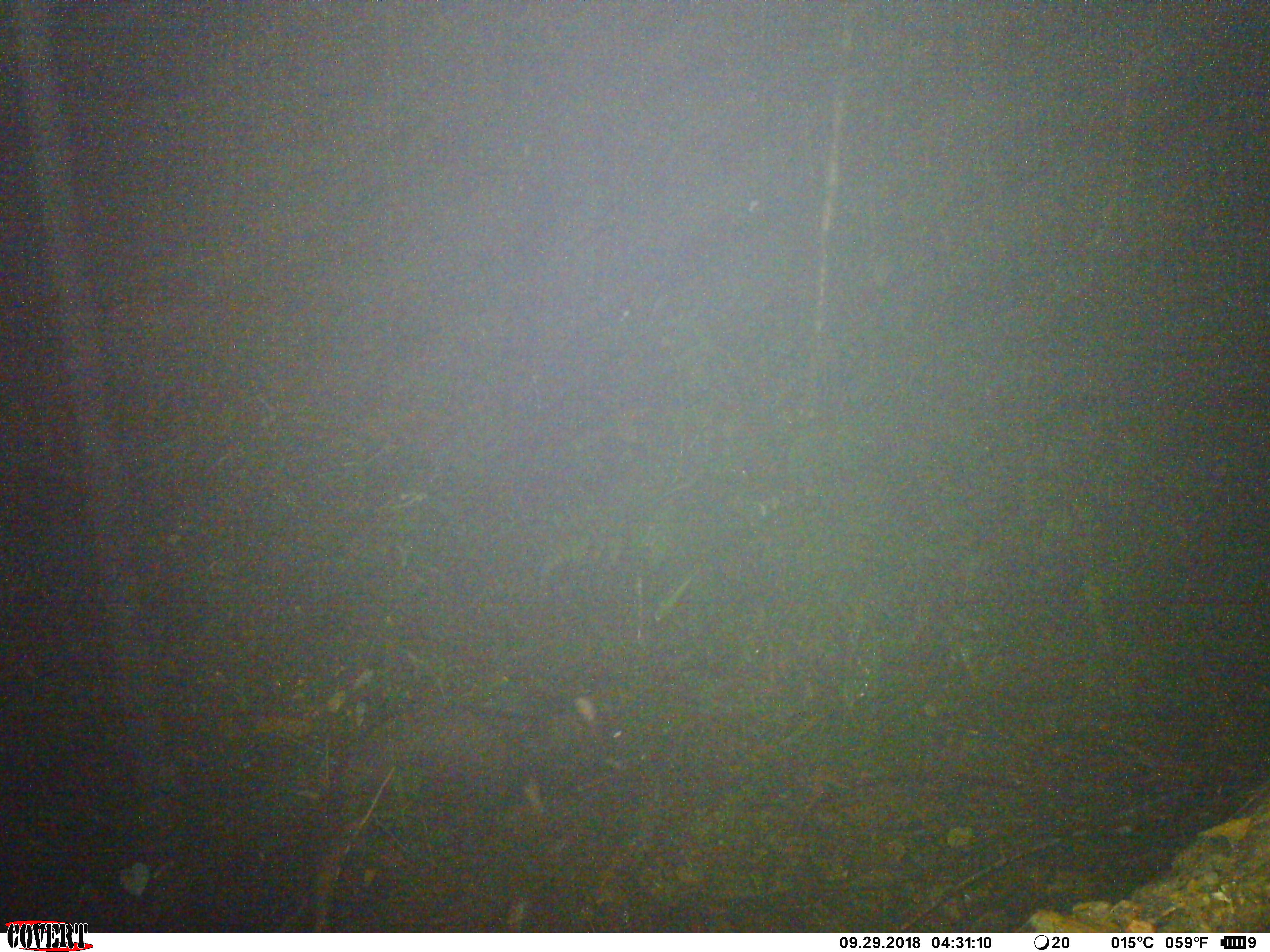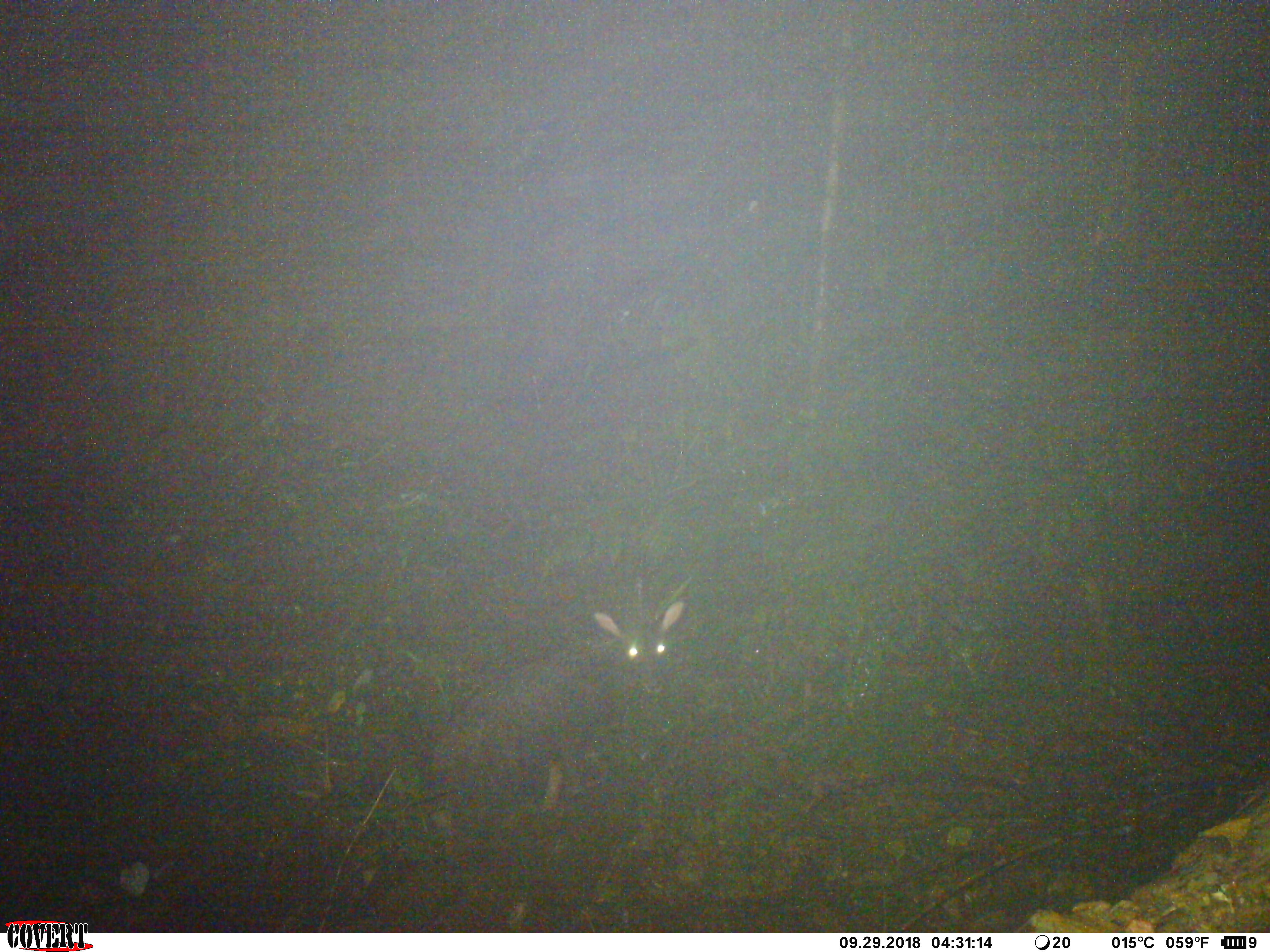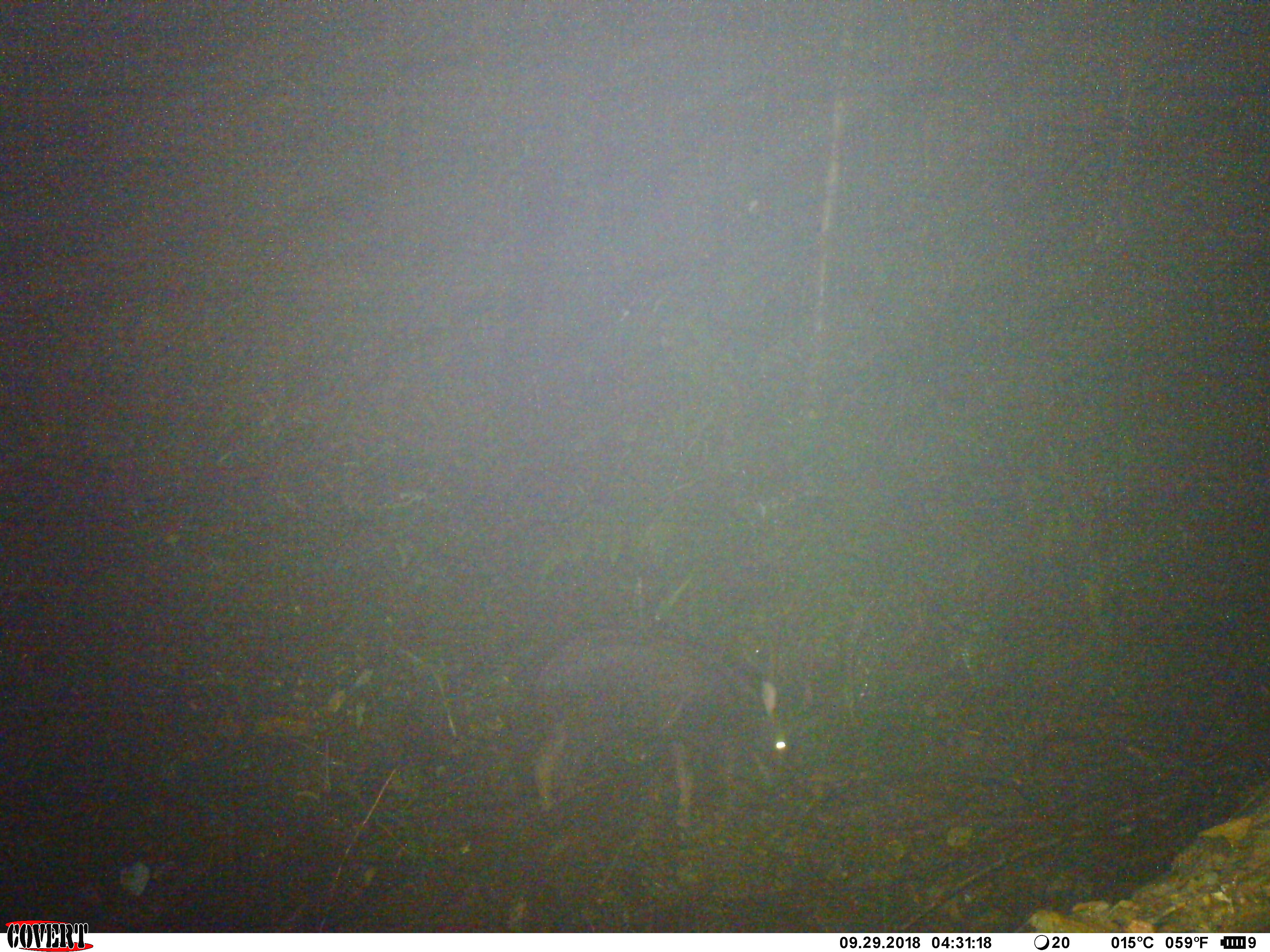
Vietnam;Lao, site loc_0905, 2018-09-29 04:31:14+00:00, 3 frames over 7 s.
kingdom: Animalia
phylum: Chordata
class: Mammalia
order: Artiodactyla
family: Bovidae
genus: Capricornis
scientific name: Capricornis sumatraensis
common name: chinese serow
Chinese serow (Capricornis sumatraensis). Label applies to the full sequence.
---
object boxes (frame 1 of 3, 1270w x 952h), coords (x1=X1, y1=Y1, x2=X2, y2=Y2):
chinese serow: (x1=308, y1=692, x2=663, y2=933)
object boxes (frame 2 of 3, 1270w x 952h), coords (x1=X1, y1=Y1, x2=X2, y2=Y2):
chinese serow: (x1=427, y1=599, x2=686, y2=932)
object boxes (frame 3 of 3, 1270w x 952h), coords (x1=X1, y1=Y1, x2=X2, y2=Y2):
chinese serow: (x1=518, y1=626, x2=797, y2=828)